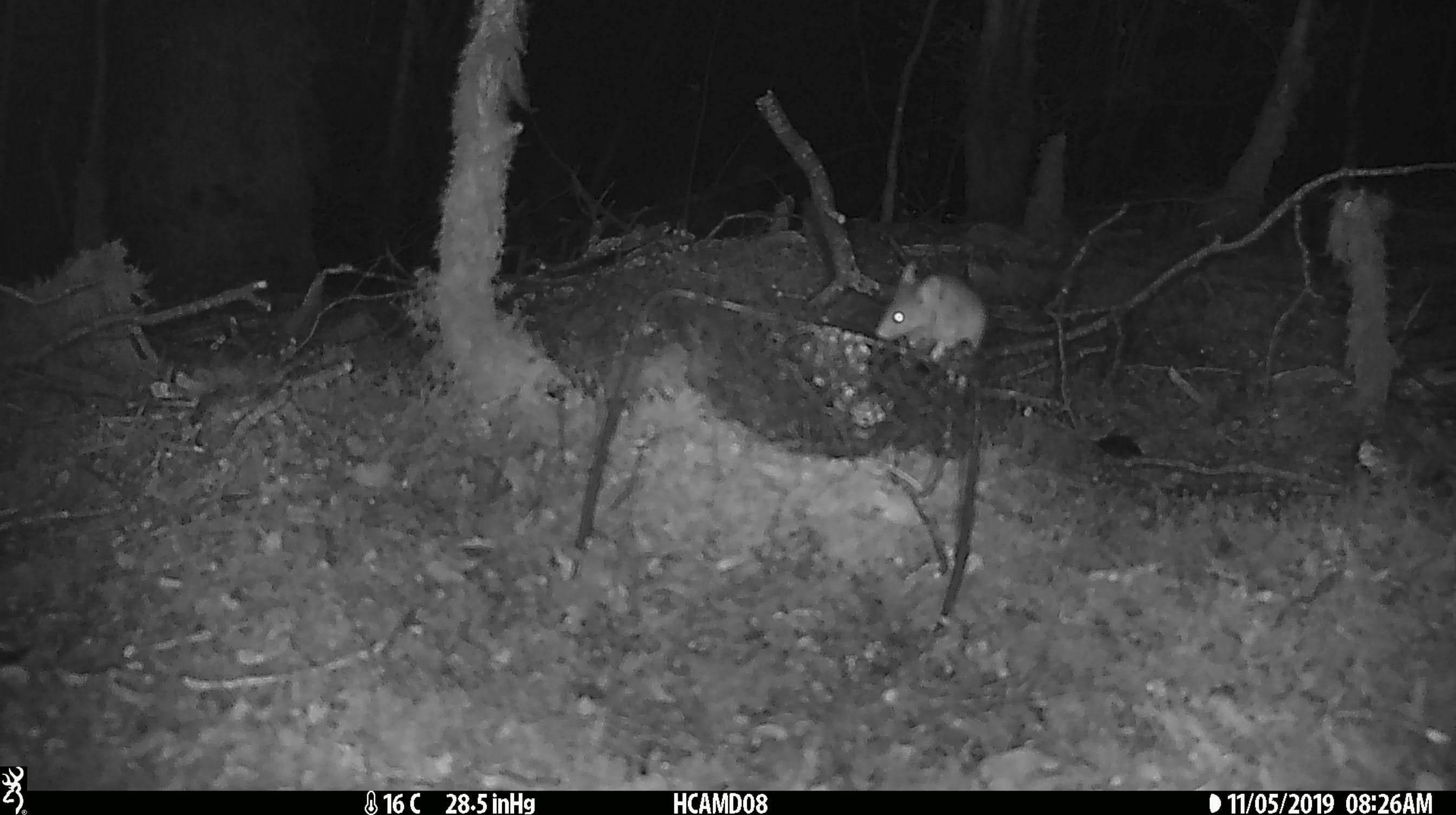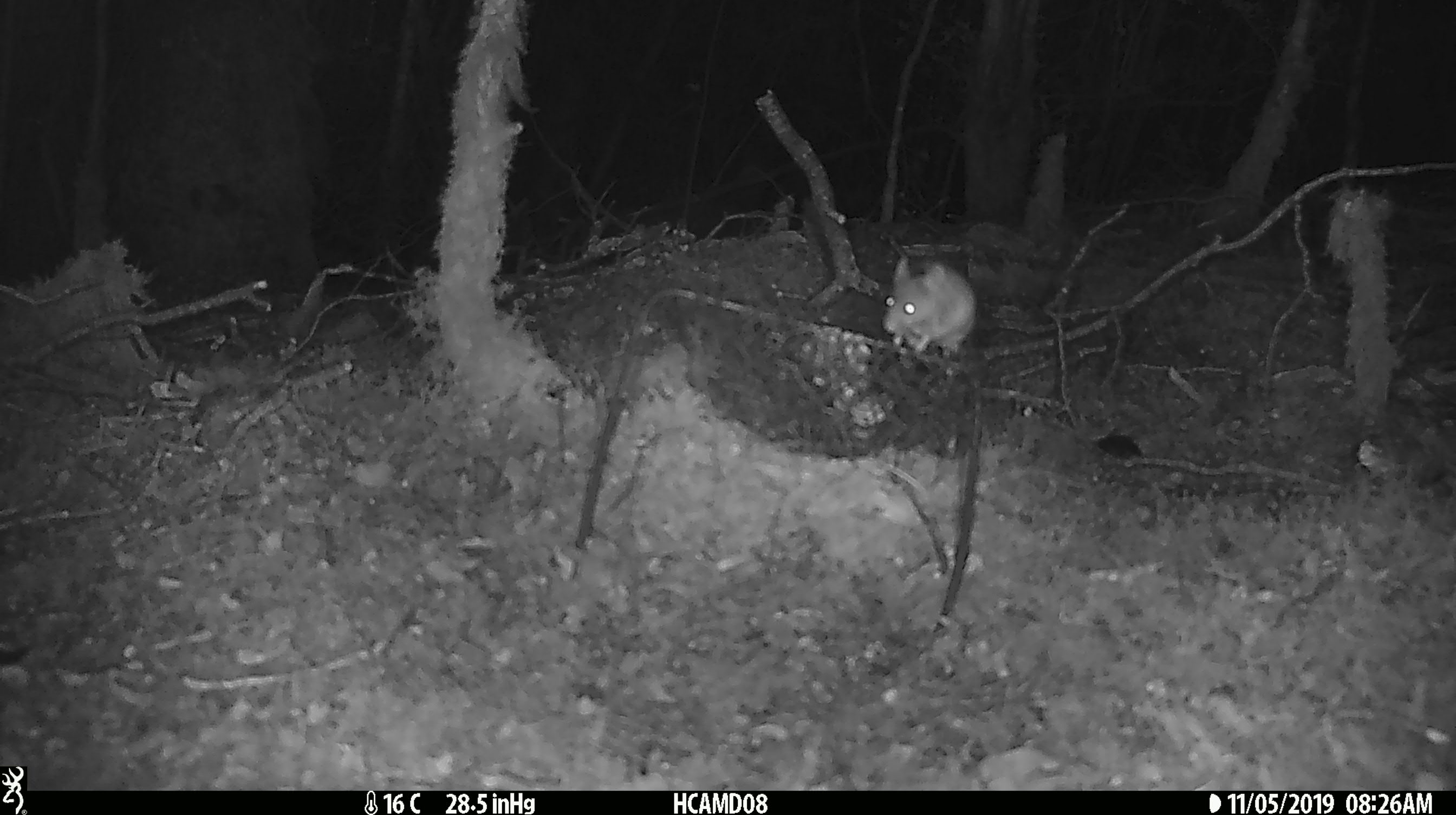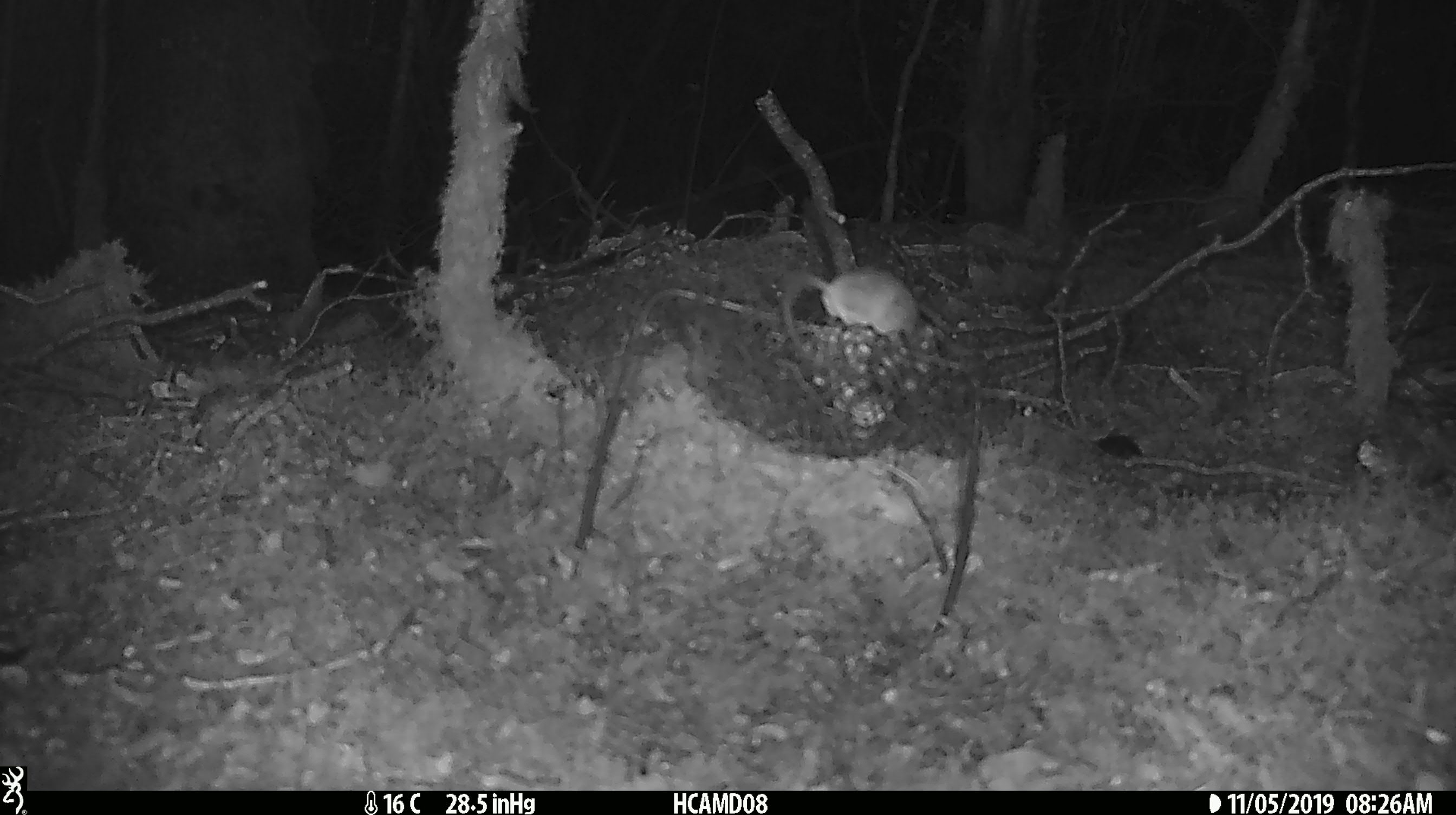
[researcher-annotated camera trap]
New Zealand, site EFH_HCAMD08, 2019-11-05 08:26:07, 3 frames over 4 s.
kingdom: Animalia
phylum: Chordata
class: Mammalia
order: Rodentia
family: Muridae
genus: Mus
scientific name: Mus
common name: mouse